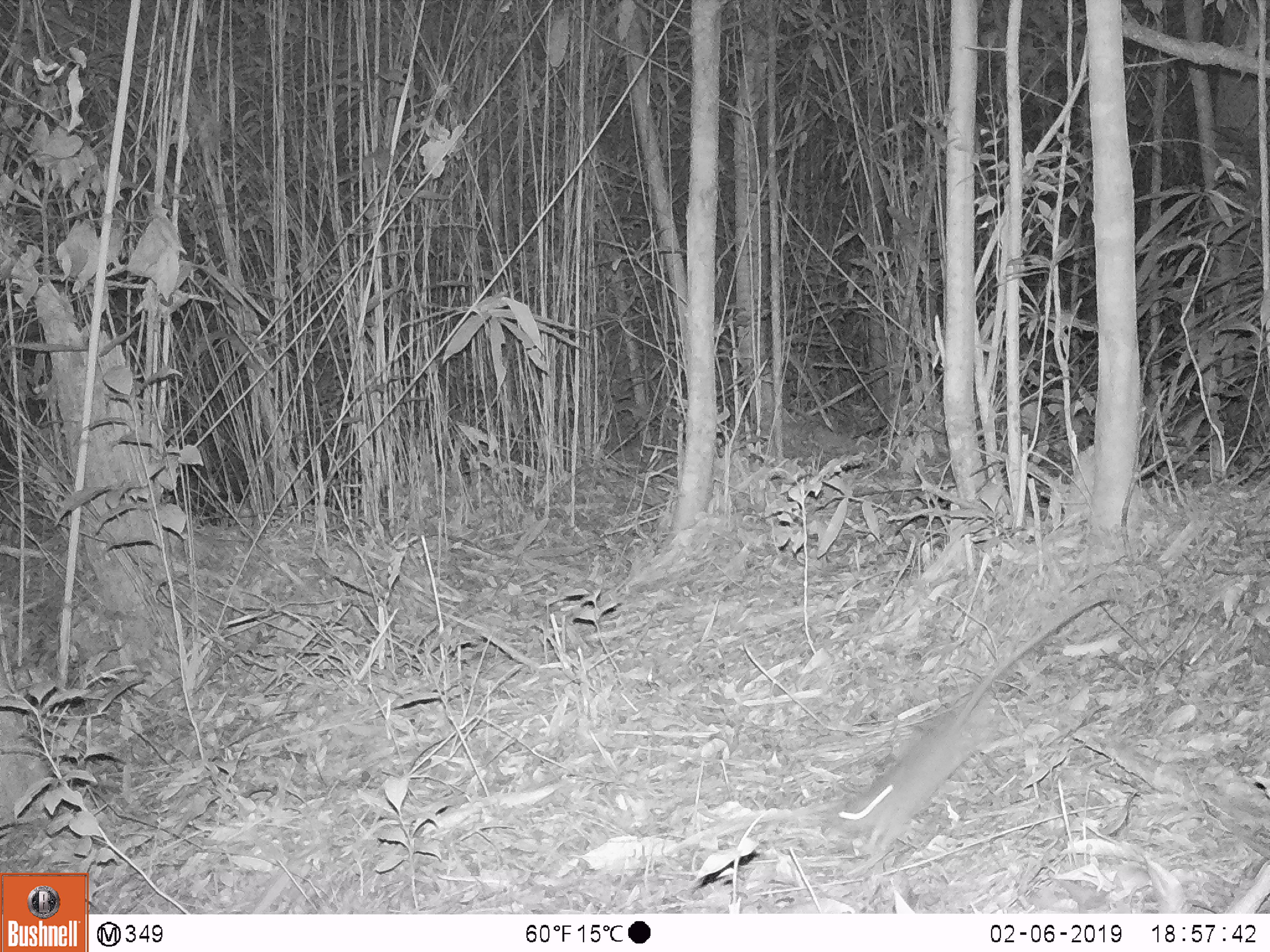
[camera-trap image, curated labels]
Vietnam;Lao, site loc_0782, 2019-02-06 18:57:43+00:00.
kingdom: Animalia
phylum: Chordata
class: Mammalia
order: Rodentia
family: Muridae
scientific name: Muridae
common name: old-world mice and rats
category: unidentified murid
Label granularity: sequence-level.